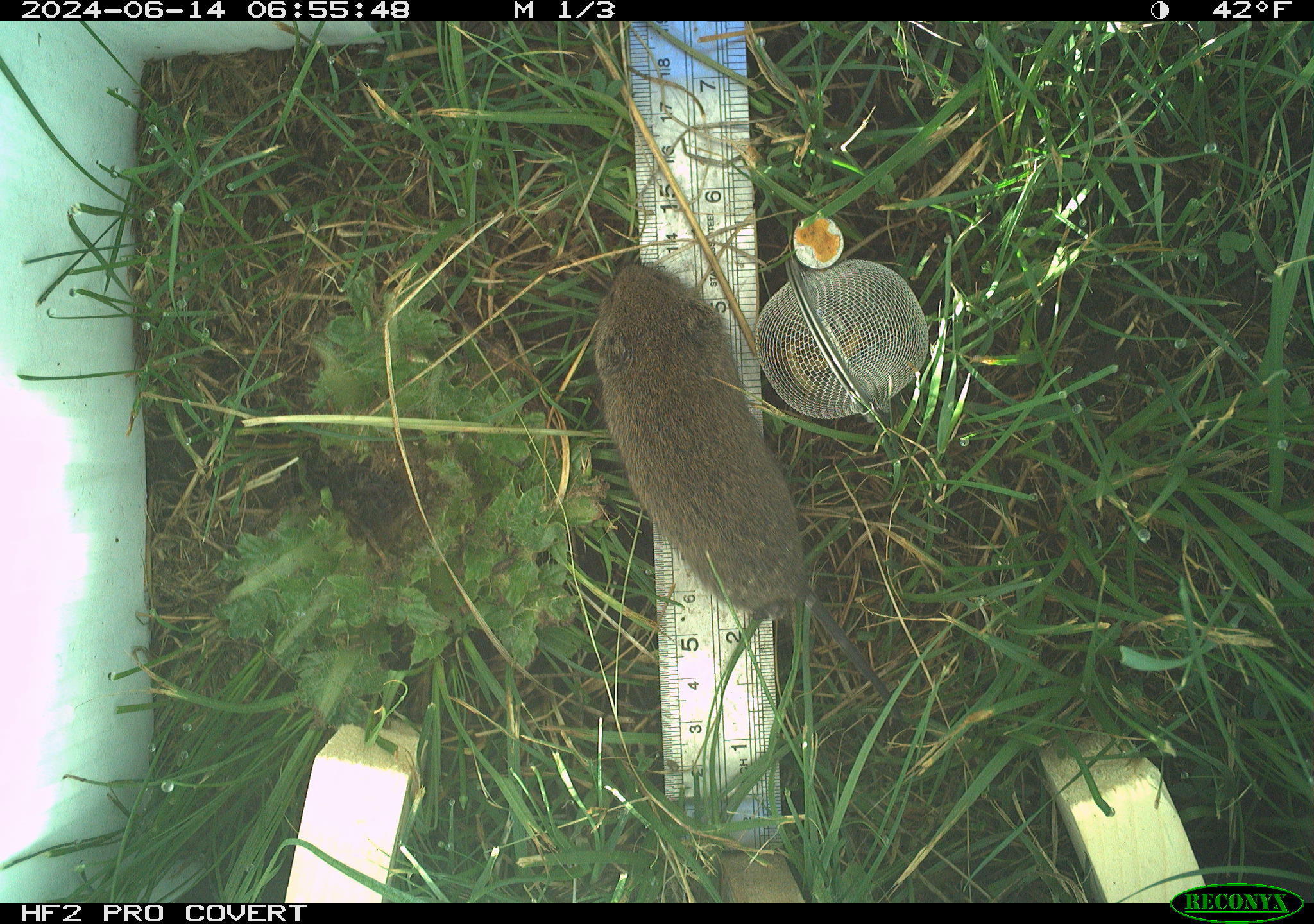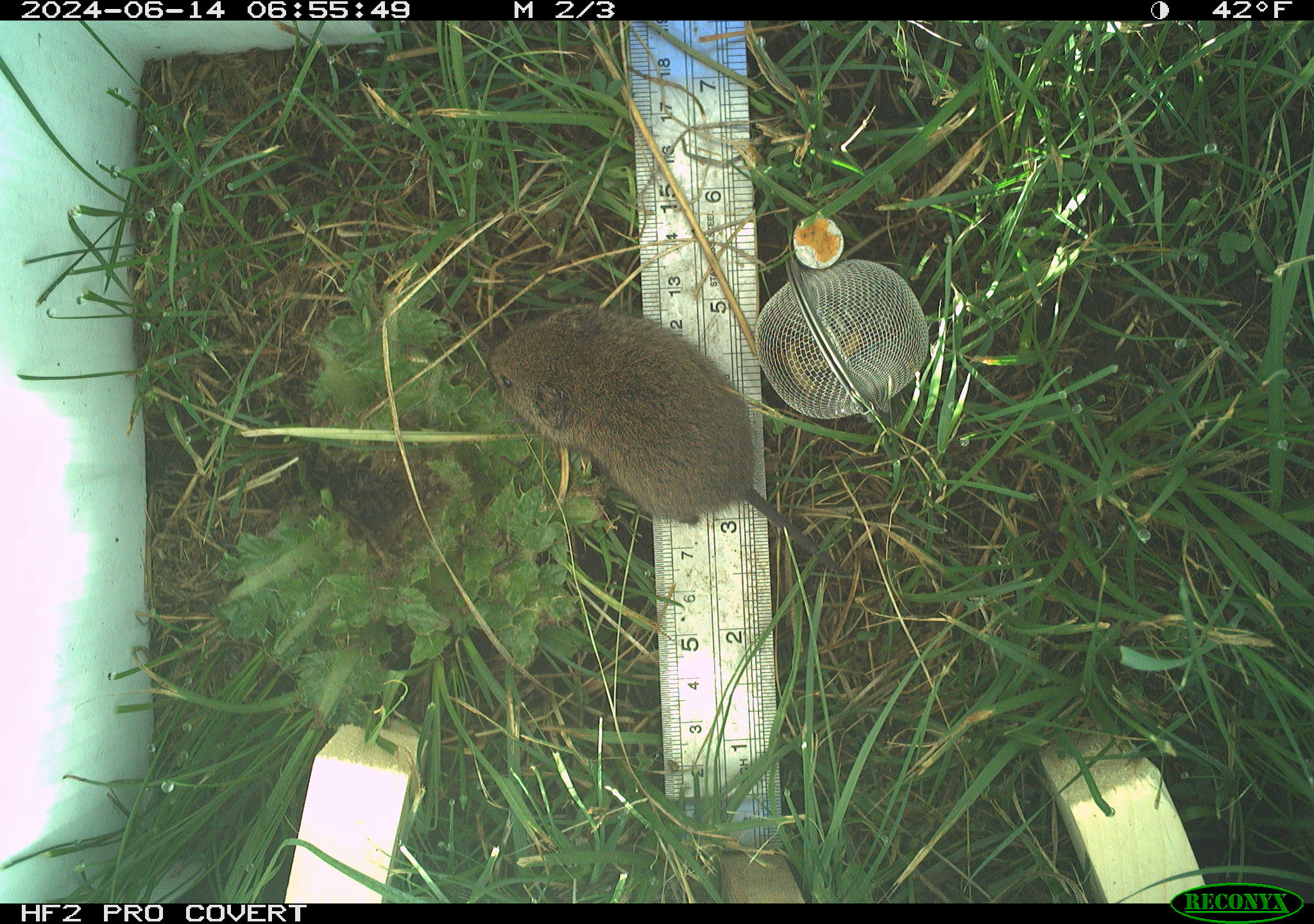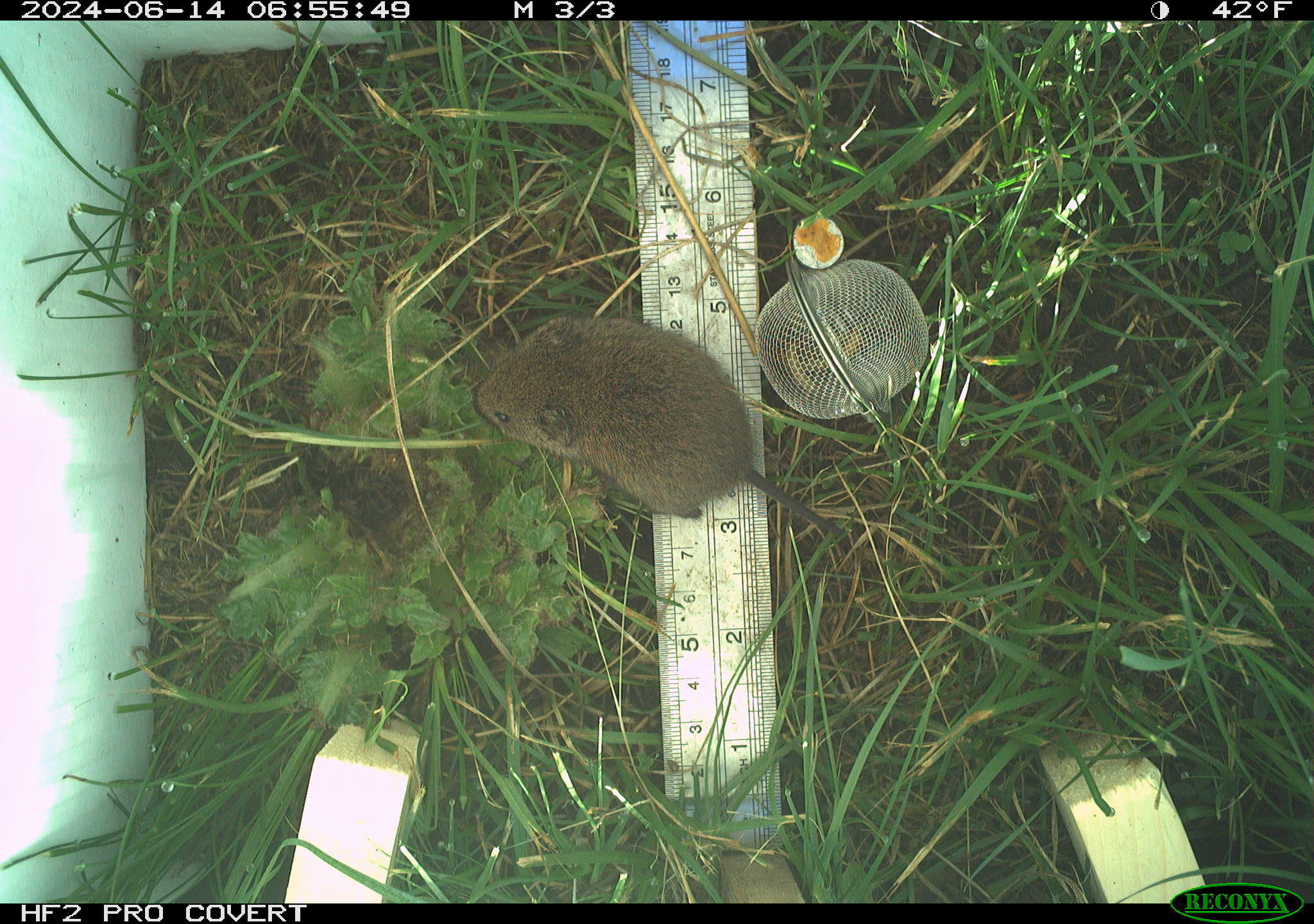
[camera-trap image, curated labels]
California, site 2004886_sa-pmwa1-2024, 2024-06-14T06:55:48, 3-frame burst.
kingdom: Animalia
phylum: Chordata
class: Mammalia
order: Rodentia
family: Cricetidae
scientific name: Arvicolinae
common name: voles, lemmings, and muskrats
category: arvicolinae subfamily